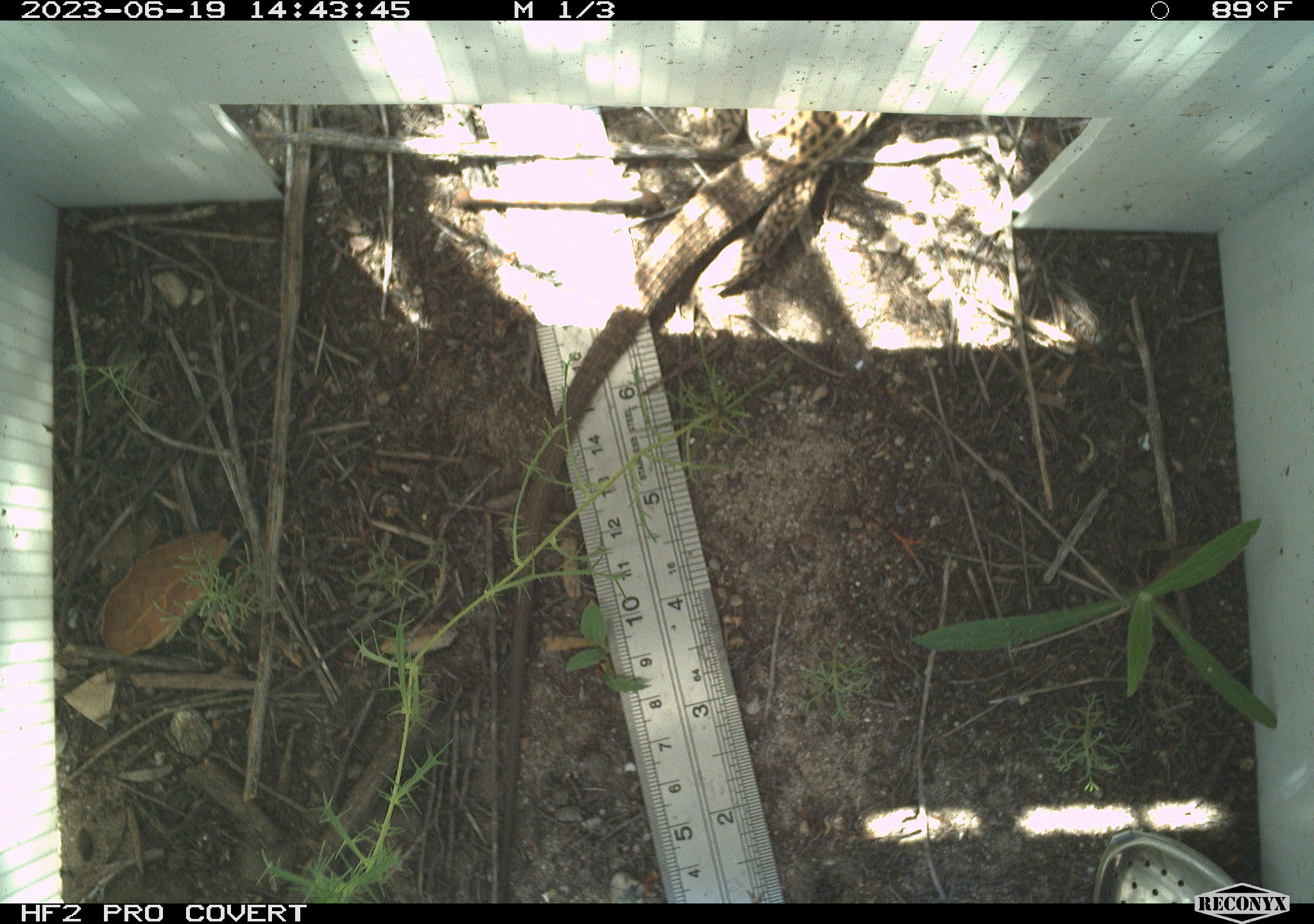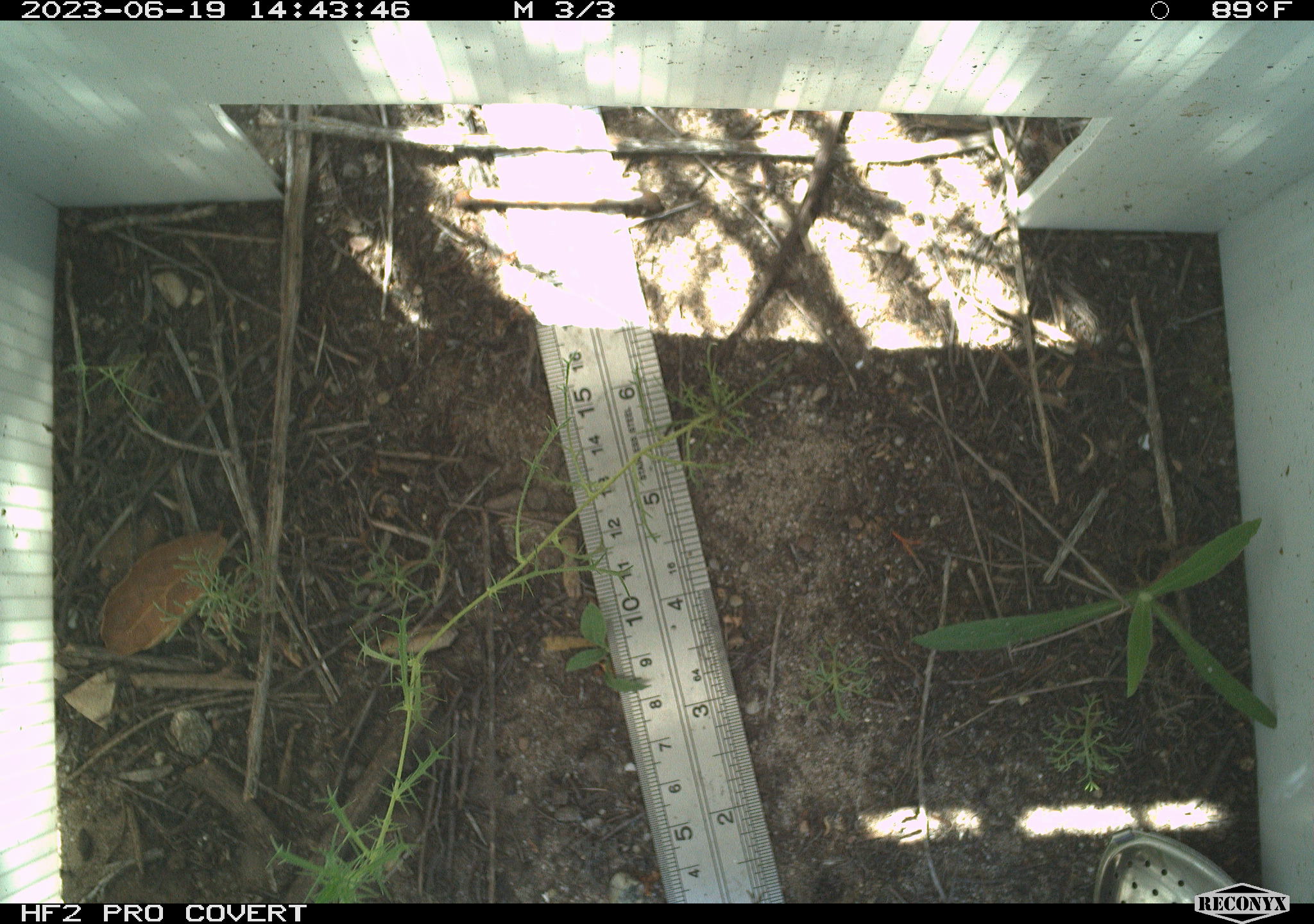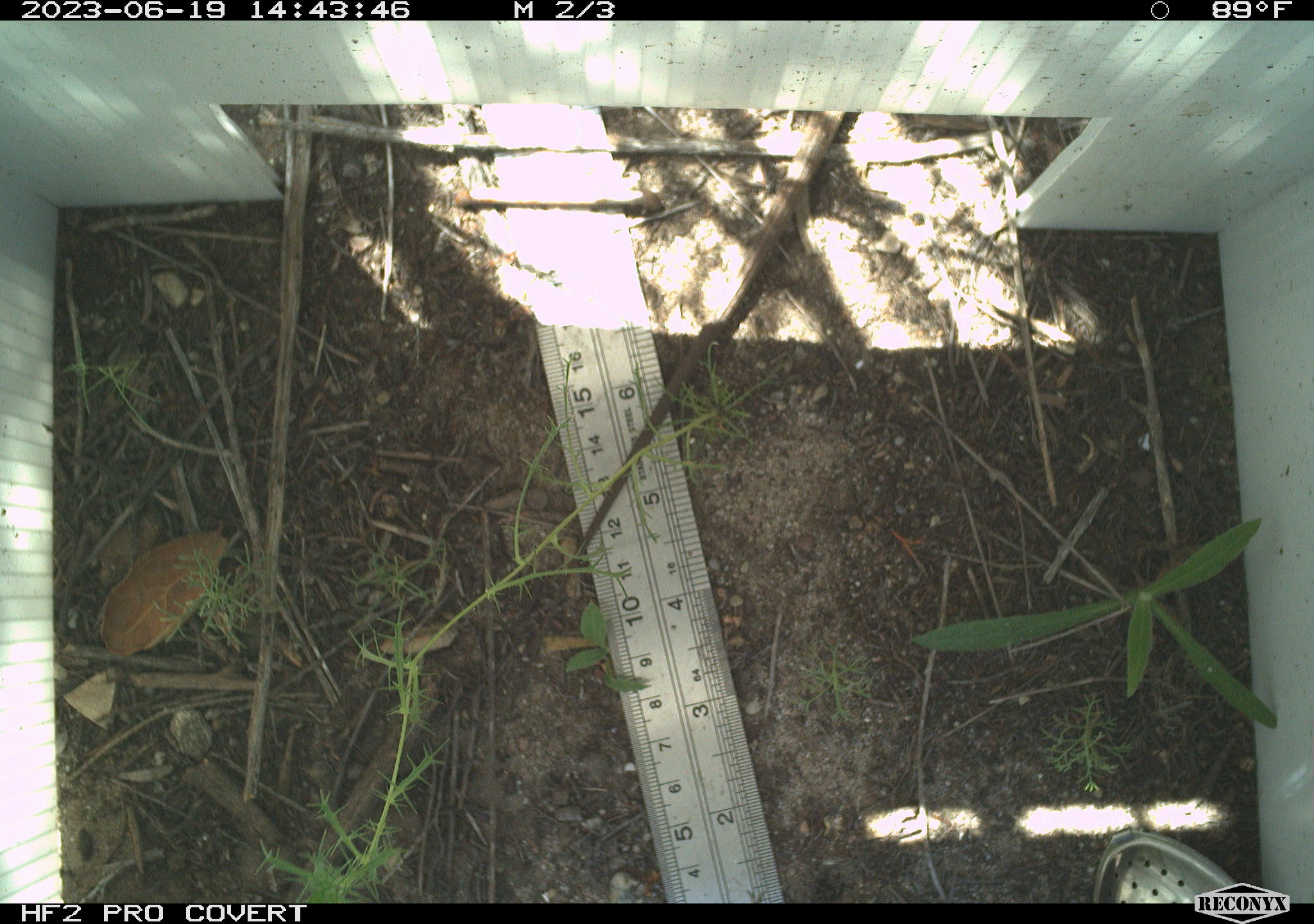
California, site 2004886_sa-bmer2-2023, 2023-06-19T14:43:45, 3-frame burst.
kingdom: Animalia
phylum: Chordata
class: Reptilia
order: Squamata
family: Teiidae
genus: Aspidoscelis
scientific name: Aspidoscelis tigris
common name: western whiptail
Western whiptail (Aspidoscelis tigris).